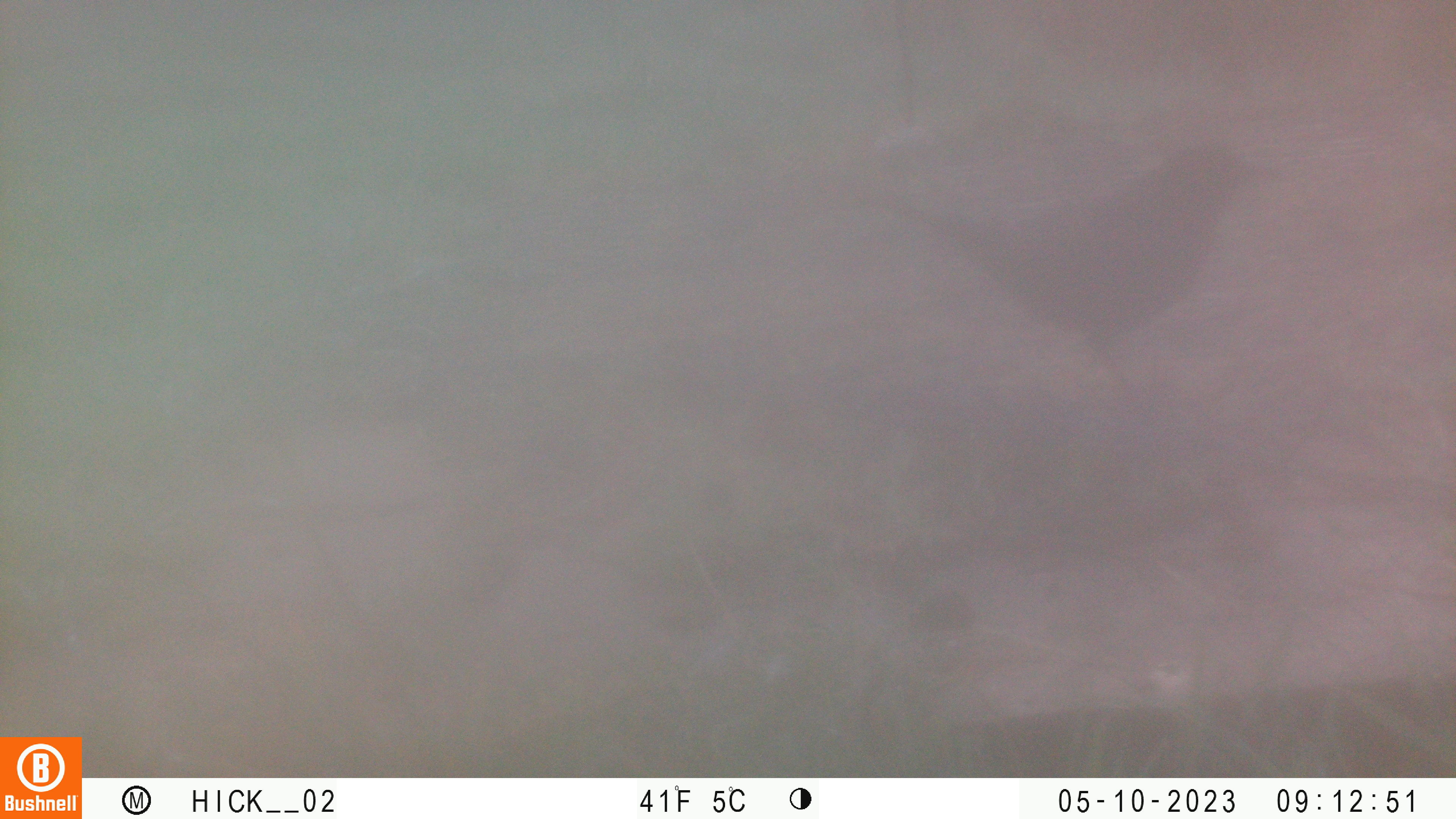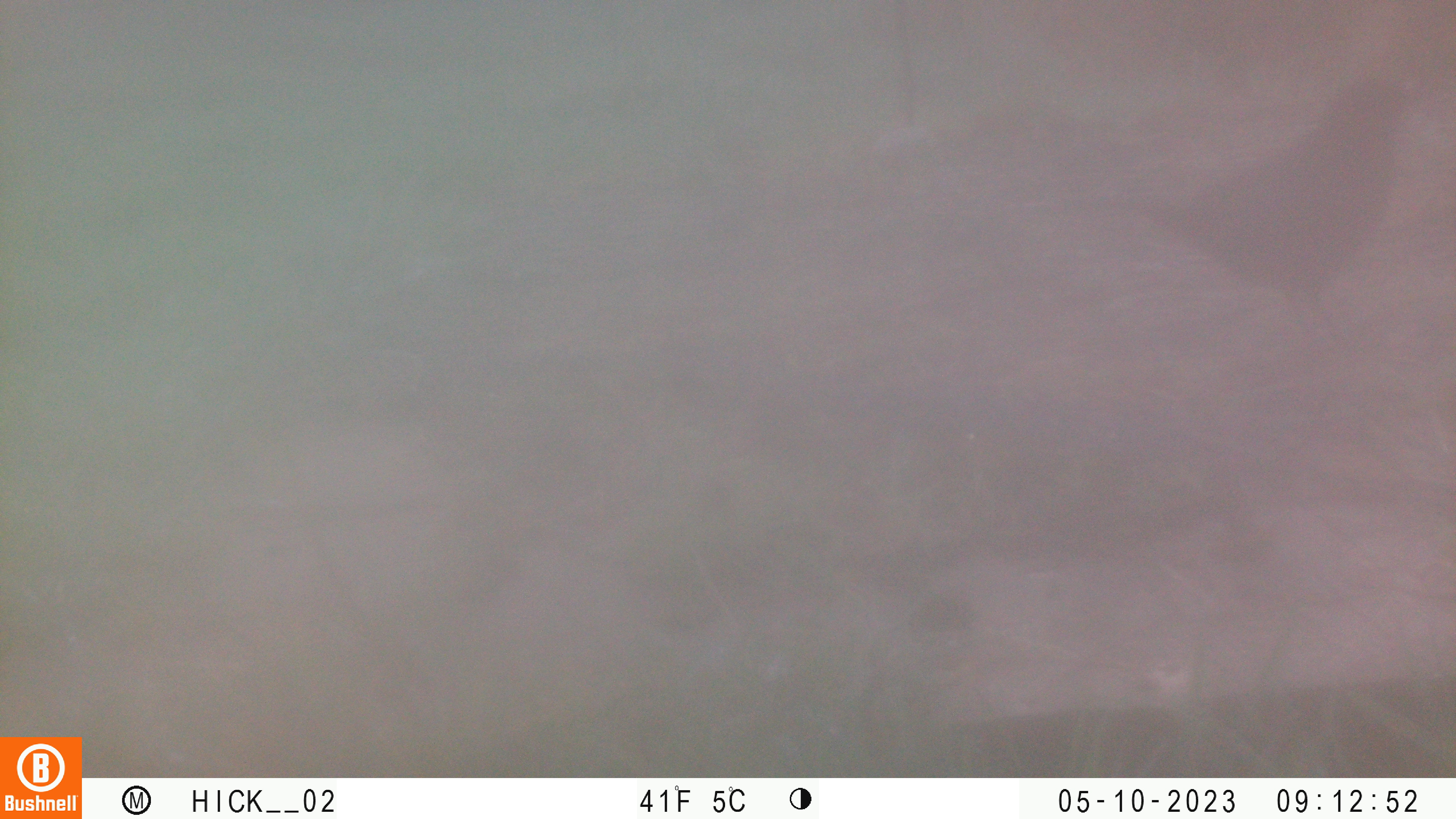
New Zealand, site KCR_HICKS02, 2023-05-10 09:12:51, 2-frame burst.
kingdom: Animalia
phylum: Chordata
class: Aves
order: Passeriformes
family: Turdidae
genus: Turdus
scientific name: Turdus merula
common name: eurasian blackbird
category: blackbird